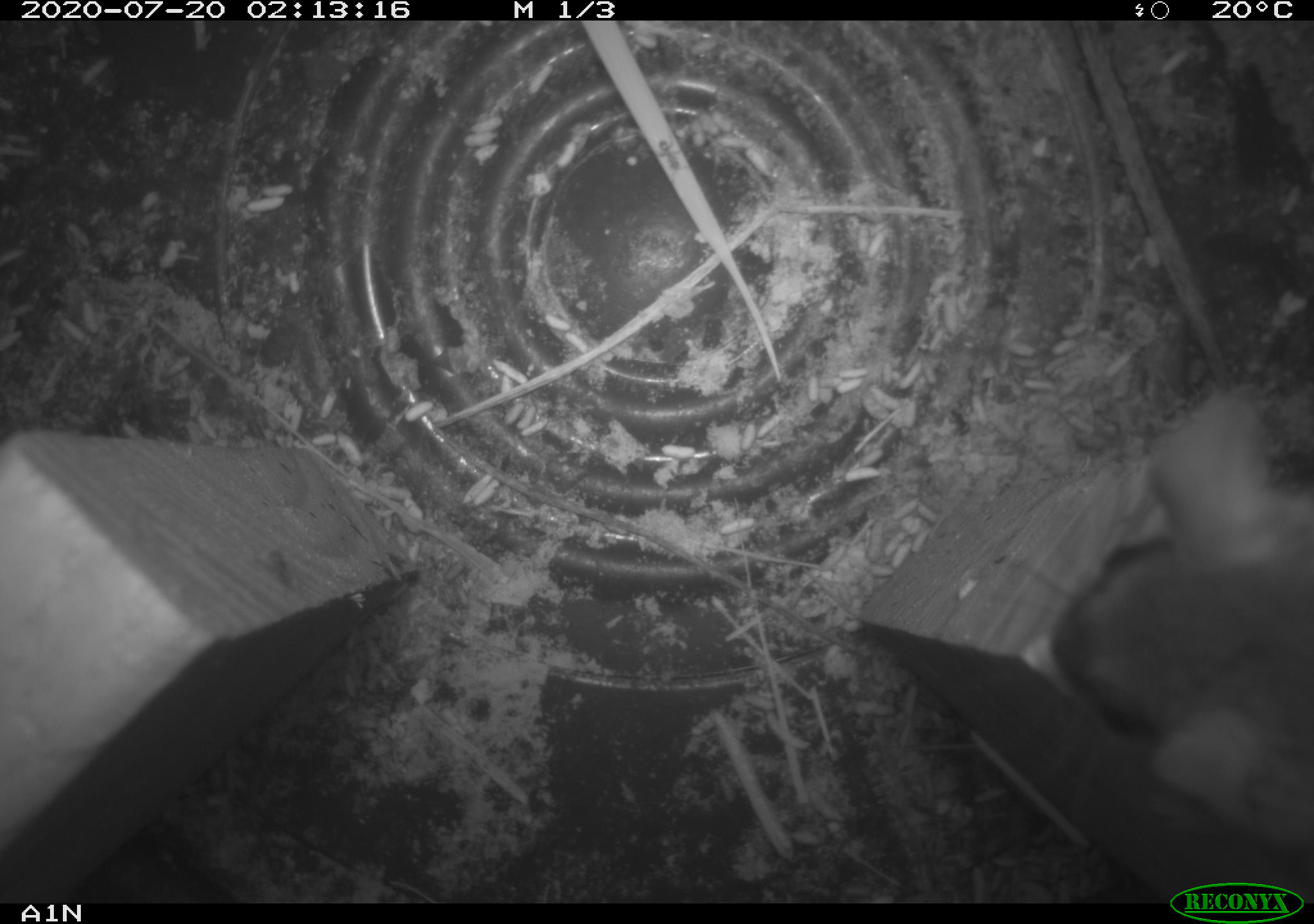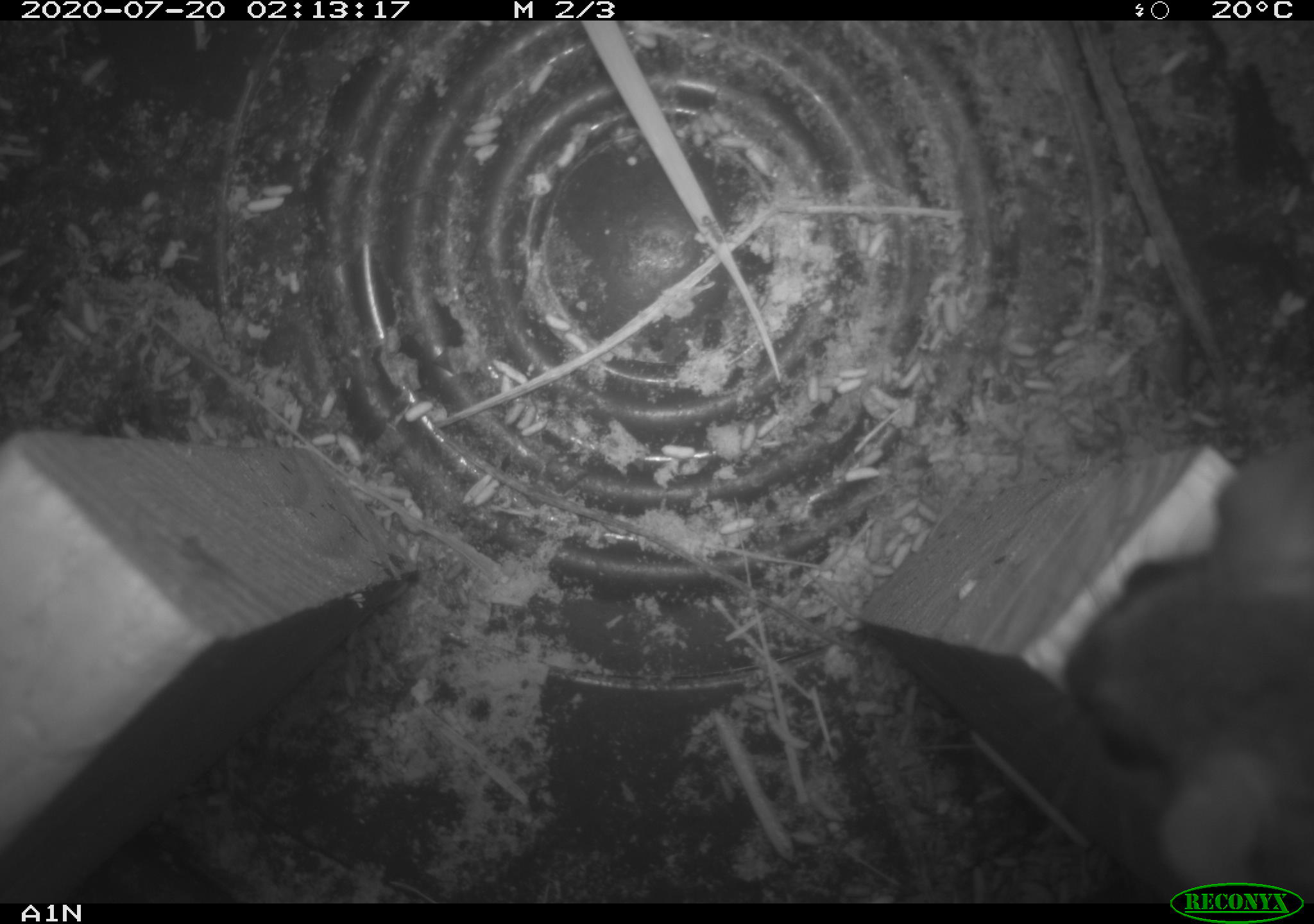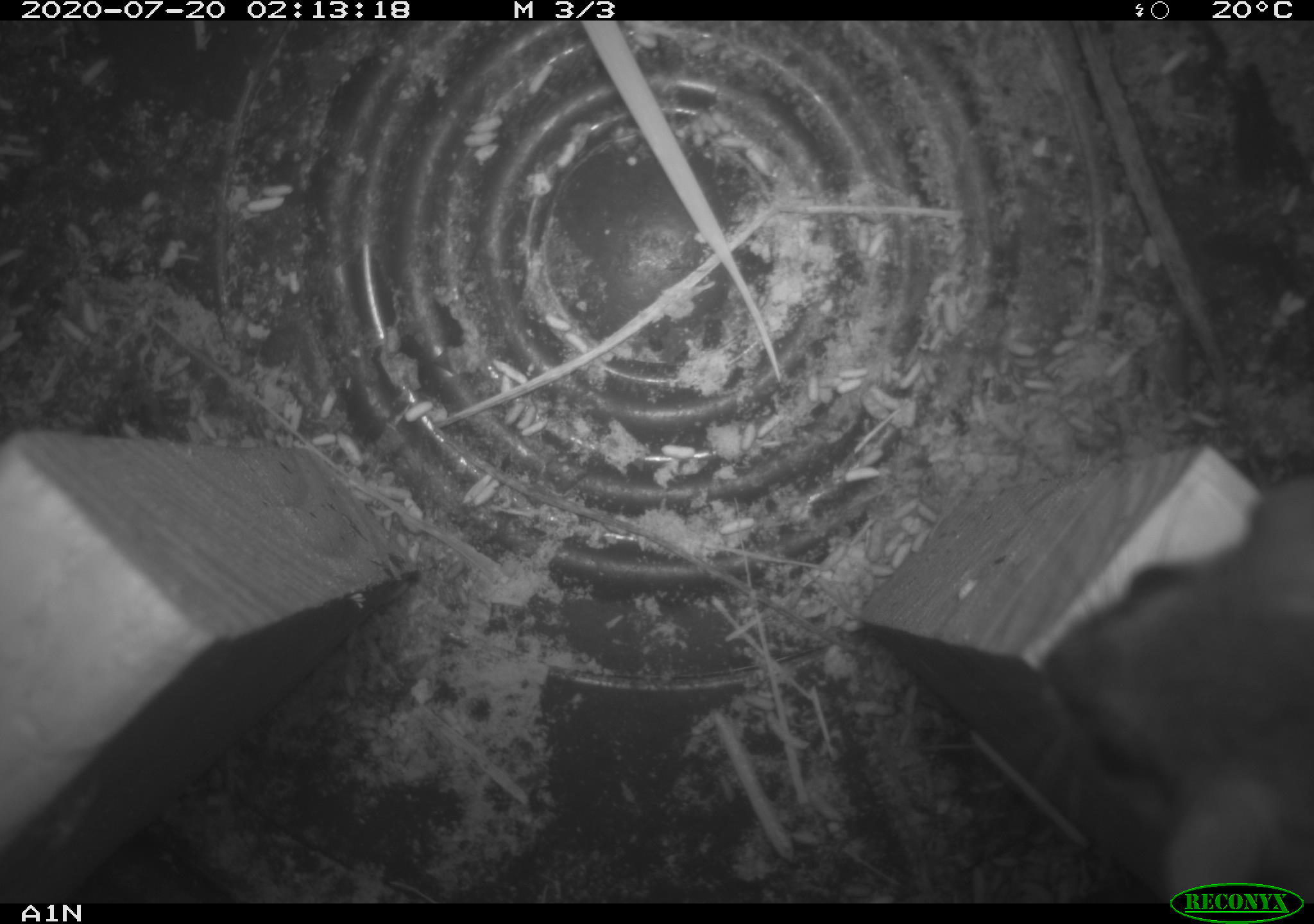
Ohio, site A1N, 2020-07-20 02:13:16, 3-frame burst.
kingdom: Animalia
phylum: Chordata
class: Mammalia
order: Rodentia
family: Cricetidae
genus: Peromyscus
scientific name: Peromyscus leucopus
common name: white-footed mouse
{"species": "white-footed mouse (Peromyscus leucopus)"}